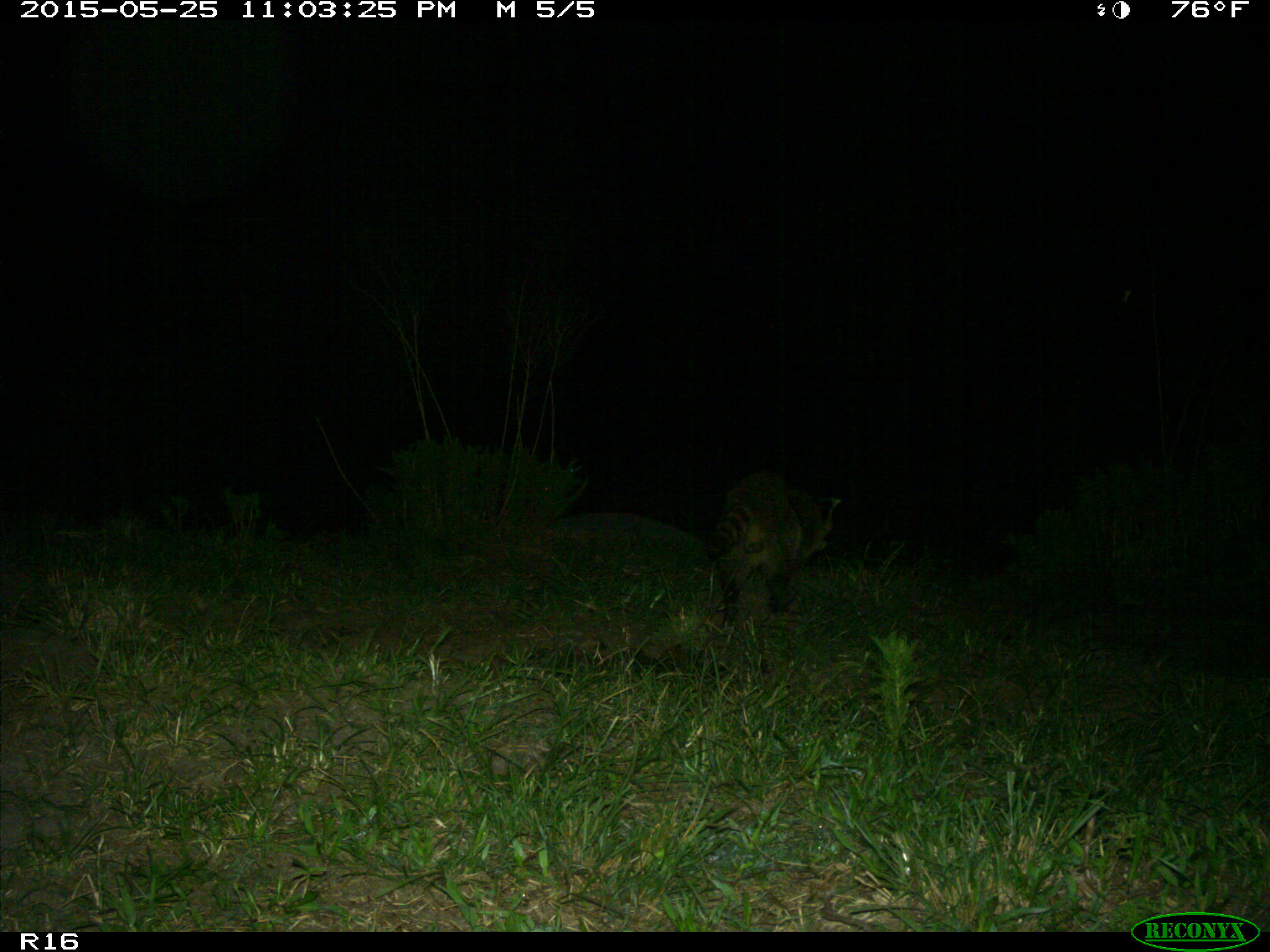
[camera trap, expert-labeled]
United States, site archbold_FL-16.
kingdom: Animalia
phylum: Chordata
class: Mammalia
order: Carnivora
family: Procyonidae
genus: Procyon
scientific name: Procyon lotor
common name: common raccoon